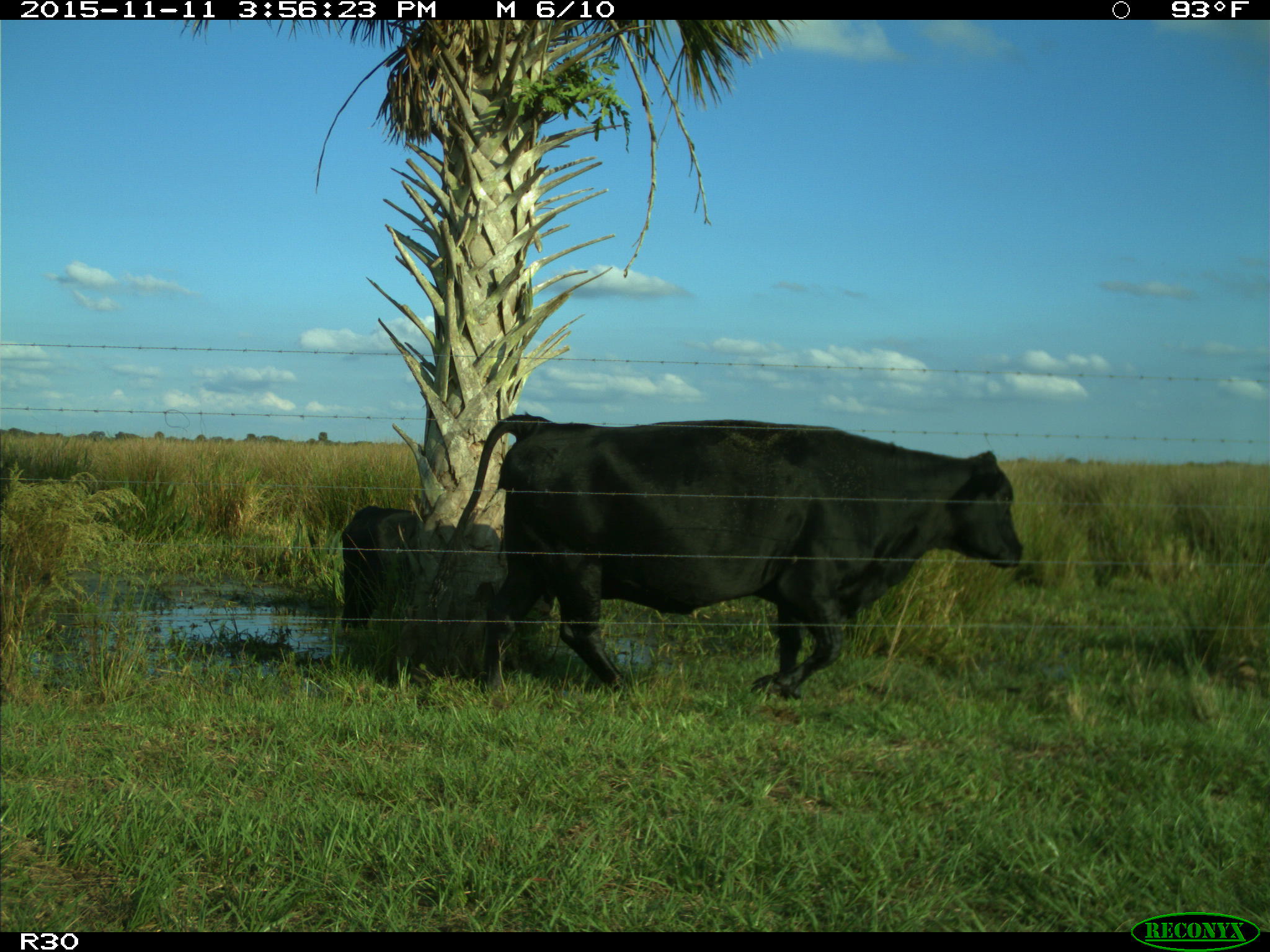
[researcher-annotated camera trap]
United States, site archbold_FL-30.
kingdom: Animalia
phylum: Chordata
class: Mammalia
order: Artiodactyla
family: Bovidae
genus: Bos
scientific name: Bos taurus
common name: domestic cow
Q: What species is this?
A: Bos taurus (domestic cow).